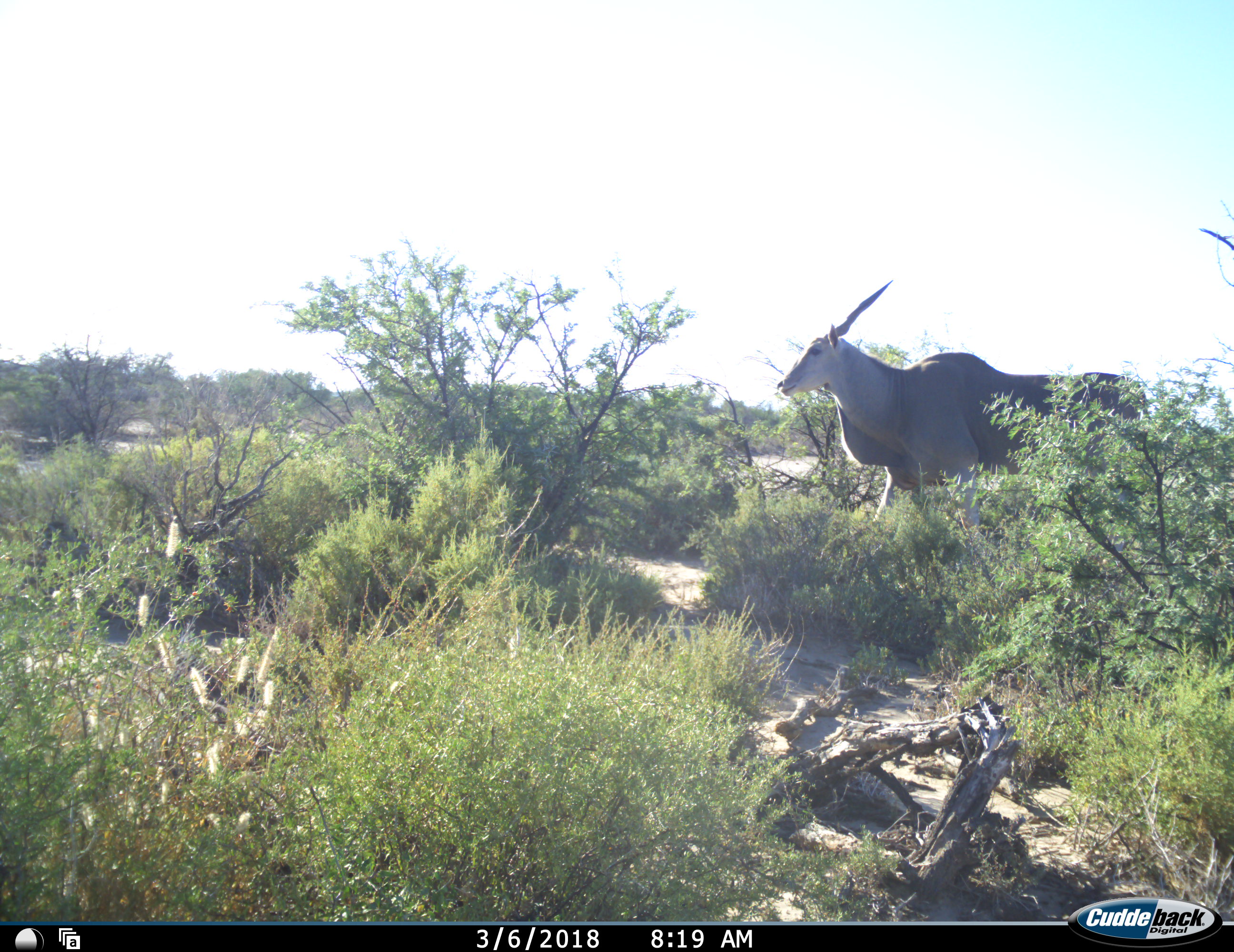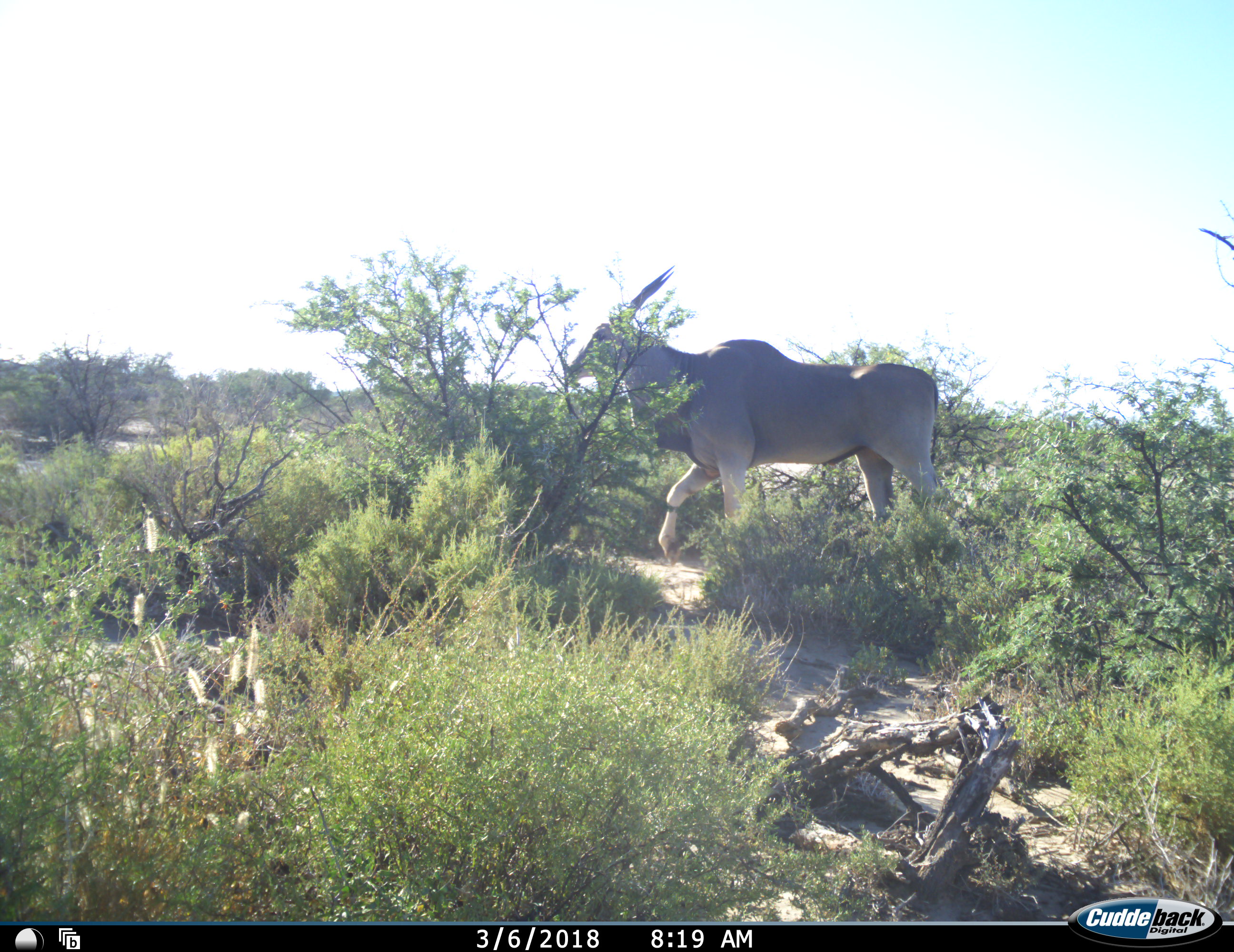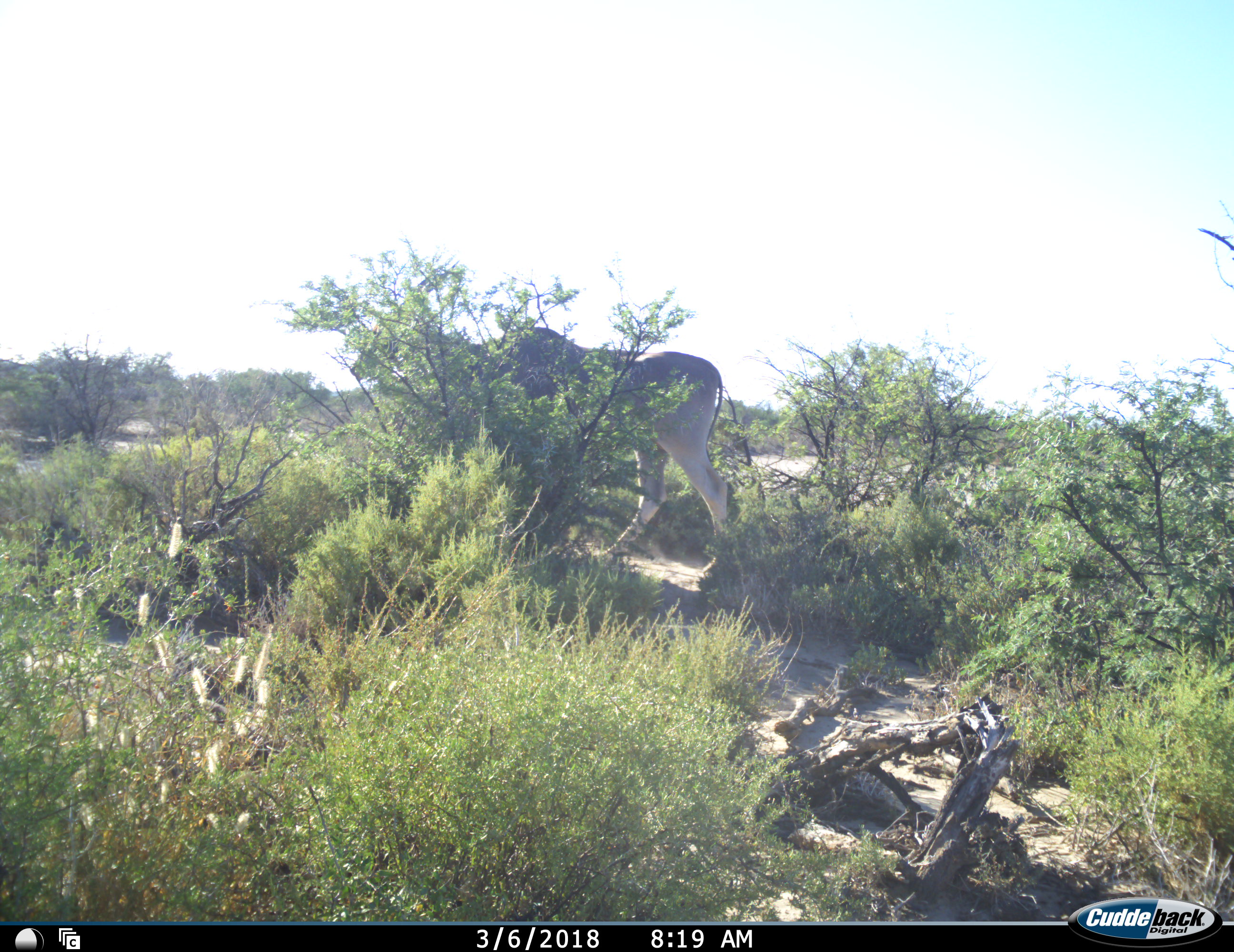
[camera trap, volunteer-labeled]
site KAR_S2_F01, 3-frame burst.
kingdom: Animalia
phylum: Chordata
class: Mammalia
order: Artiodactyla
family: Bovidae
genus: Tragelaphus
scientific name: Tragelaphus oryx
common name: eland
Eland (Tragelaphus oryx), count 1. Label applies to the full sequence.